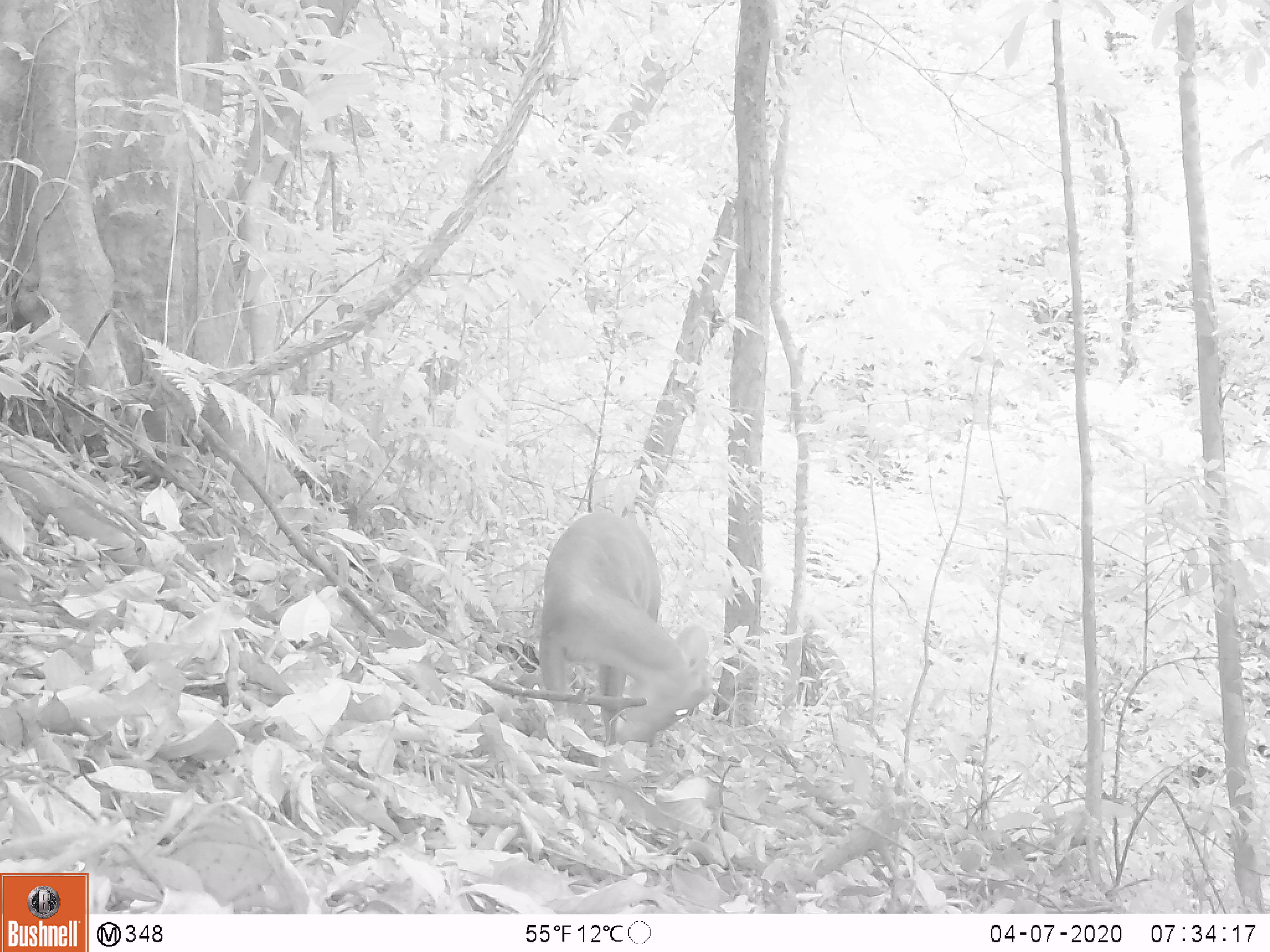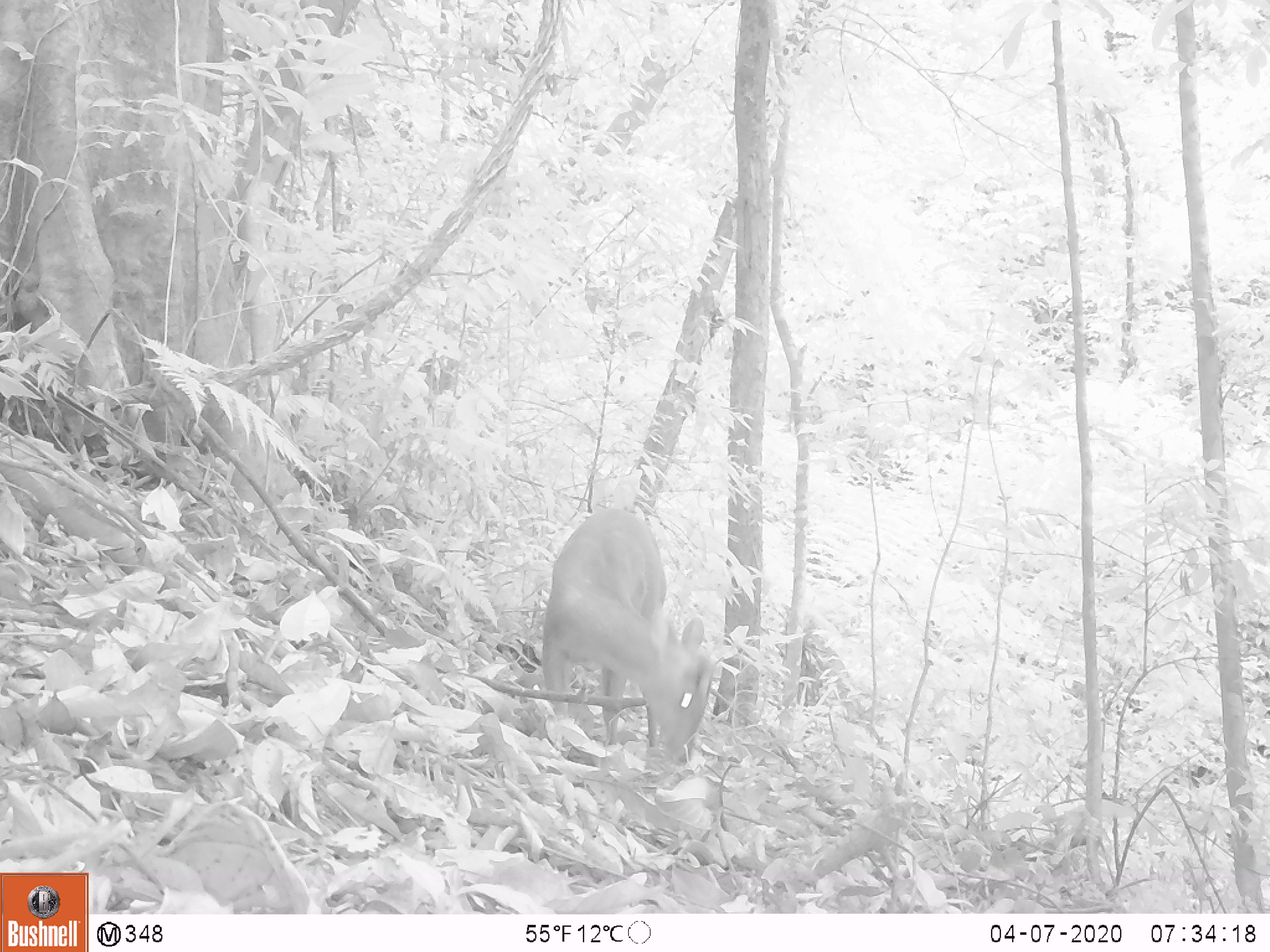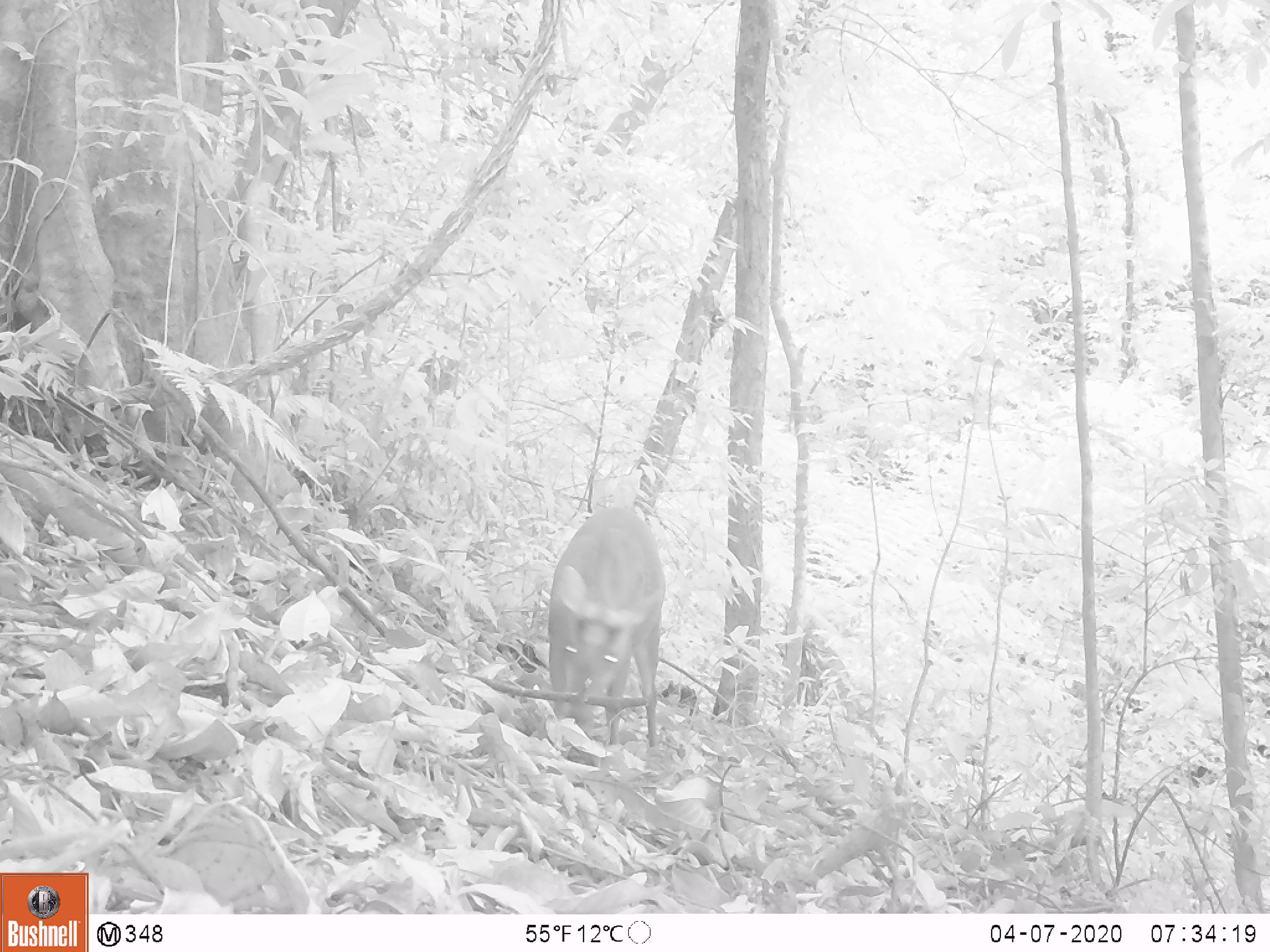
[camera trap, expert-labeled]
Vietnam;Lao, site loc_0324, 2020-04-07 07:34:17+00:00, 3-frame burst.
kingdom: Animalia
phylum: Chordata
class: Mammalia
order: Artiodactyla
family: Cervidae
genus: Muntiacus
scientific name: Muntiacus rooseveltorum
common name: roosevelt's muntjac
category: roosevelts muntjac group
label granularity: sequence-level